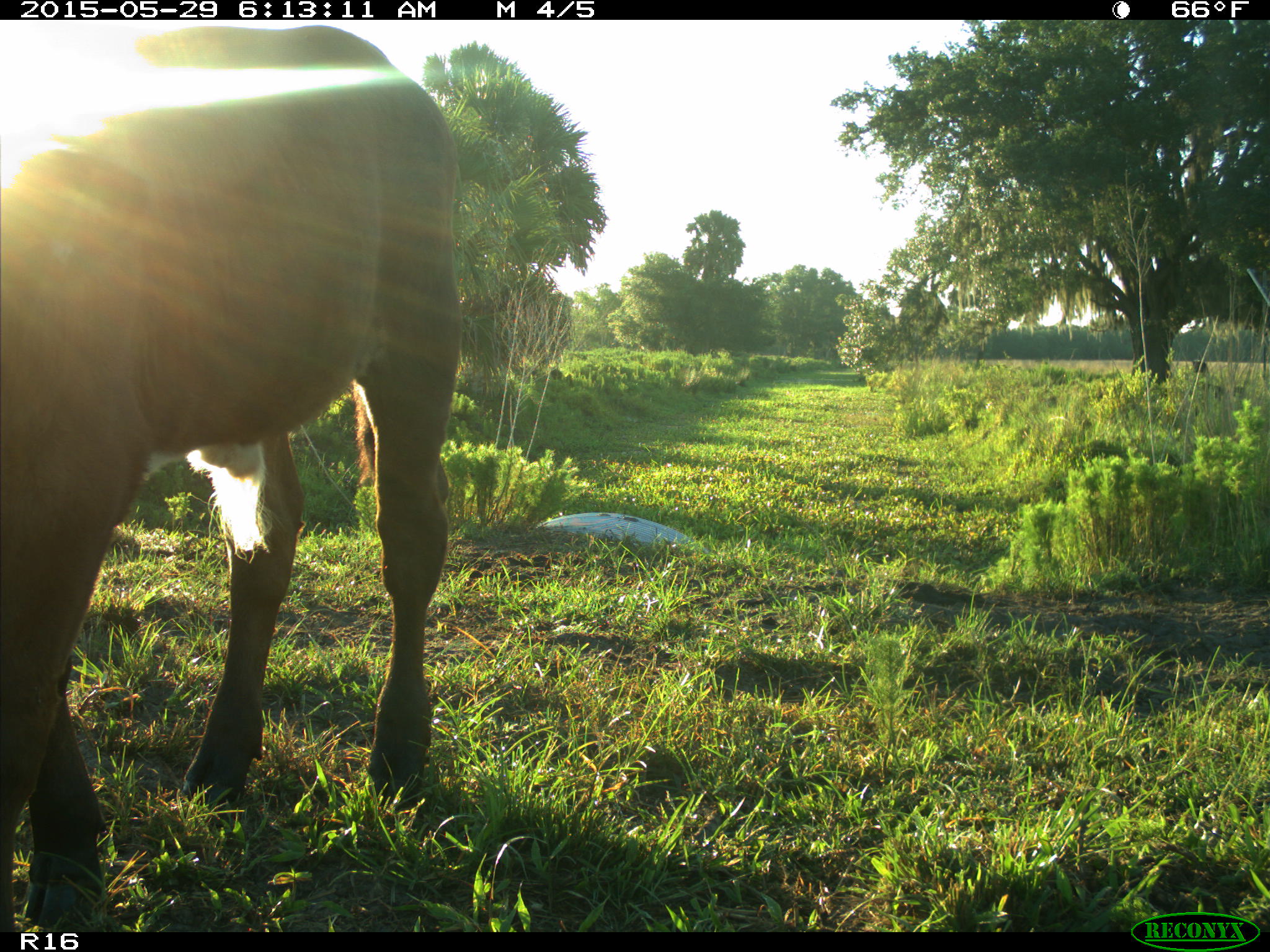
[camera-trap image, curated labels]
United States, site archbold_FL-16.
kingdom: Animalia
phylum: Chordata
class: Mammalia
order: Artiodactyla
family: Bovidae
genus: Bos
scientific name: Bos taurus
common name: domestic cow